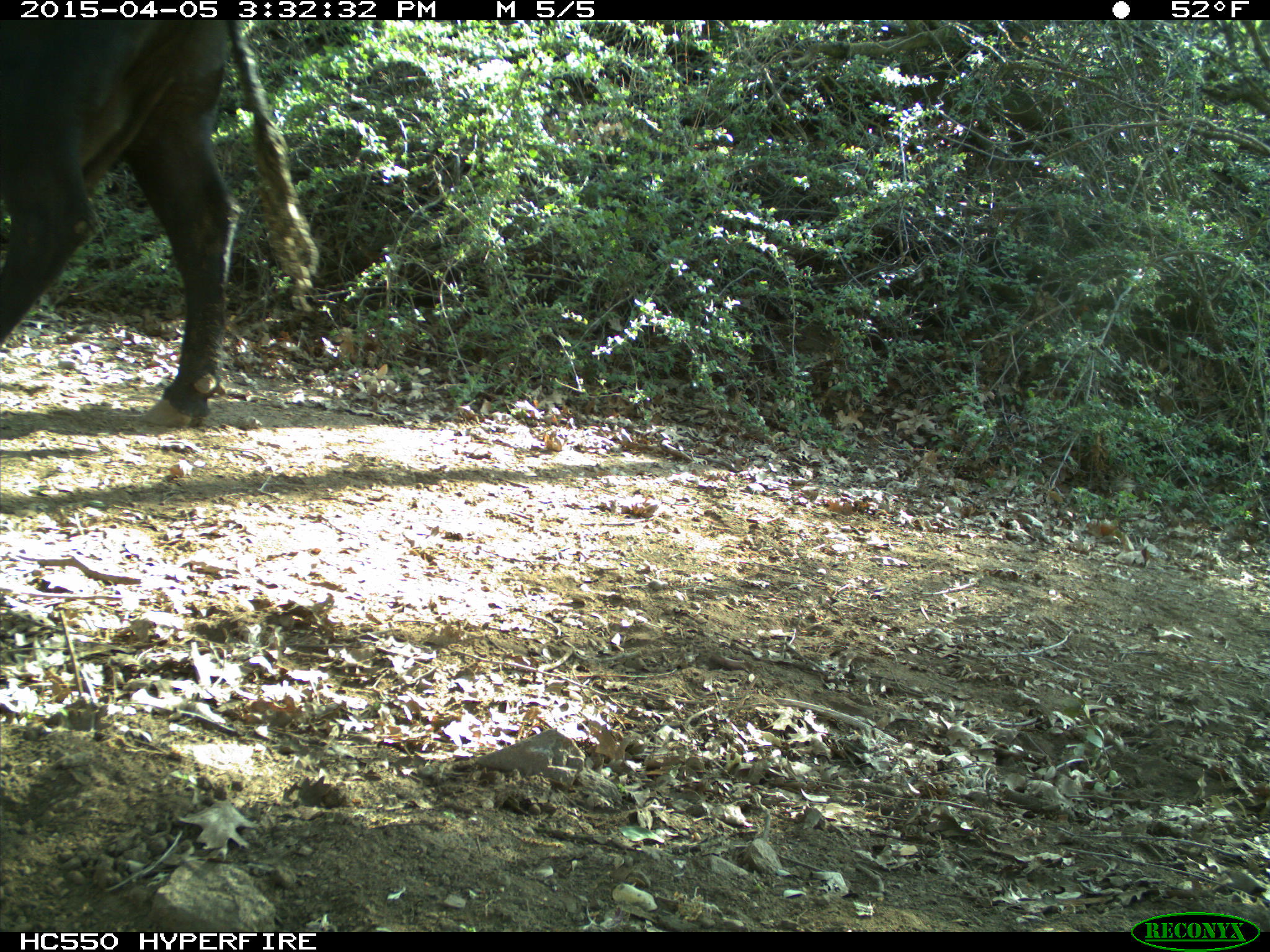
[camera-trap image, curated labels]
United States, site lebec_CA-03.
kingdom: Animalia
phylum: Chordata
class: Mammalia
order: Artiodactyla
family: Bovidae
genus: Bos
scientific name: Bos taurus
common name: domestic cow